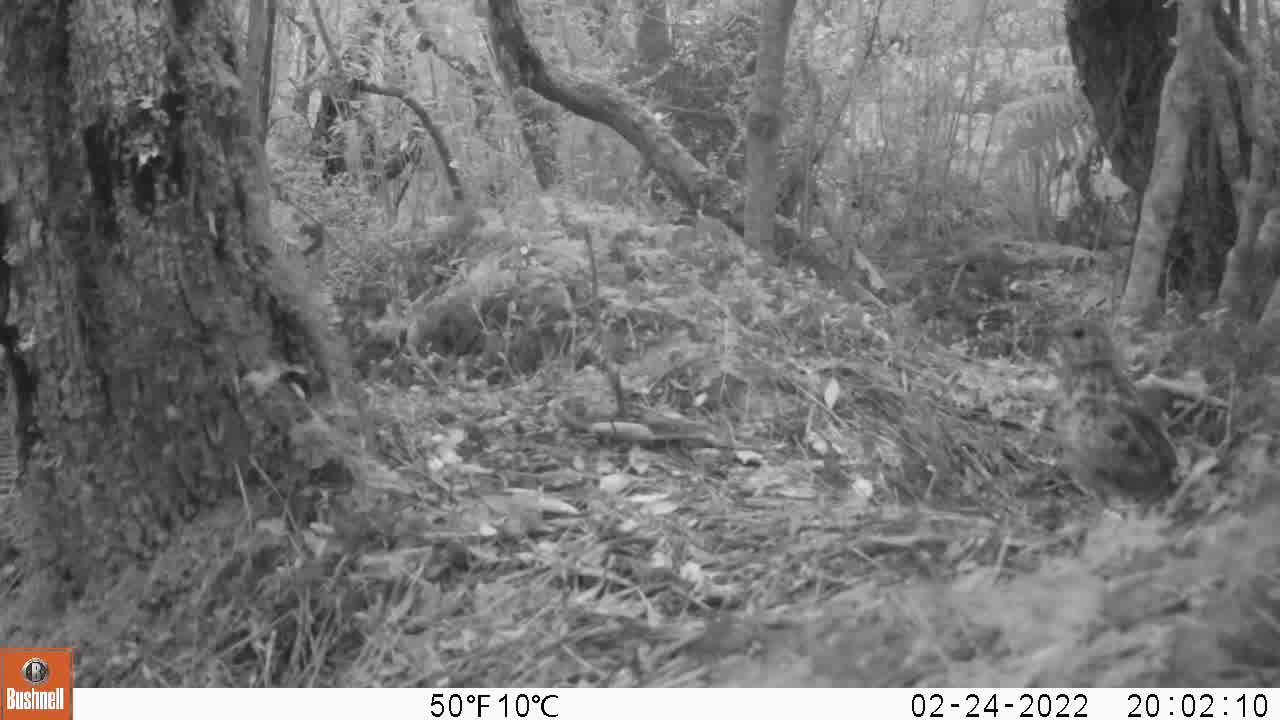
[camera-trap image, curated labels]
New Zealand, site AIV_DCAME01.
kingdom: Animalia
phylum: Chordata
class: Aves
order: Passeriformes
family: Turdidae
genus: Turdus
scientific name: Turdus philomelos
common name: song thrush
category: thrush